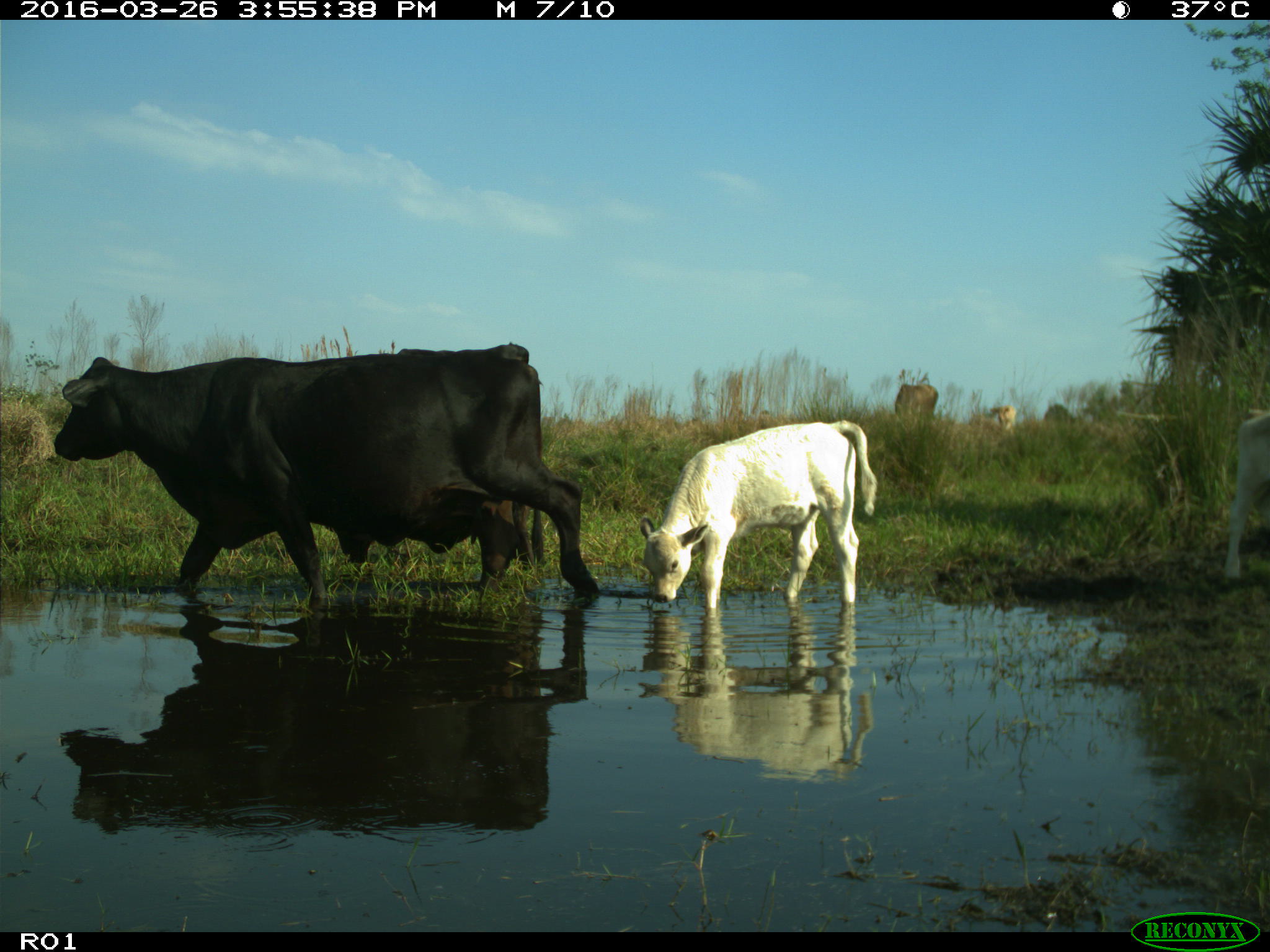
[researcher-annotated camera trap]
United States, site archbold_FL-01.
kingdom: Animalia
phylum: Chordata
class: Mammalia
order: Artiodactyla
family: Bovidae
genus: Bos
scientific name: Bos taurus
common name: domestic cow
Bos taurus (domestic cow).